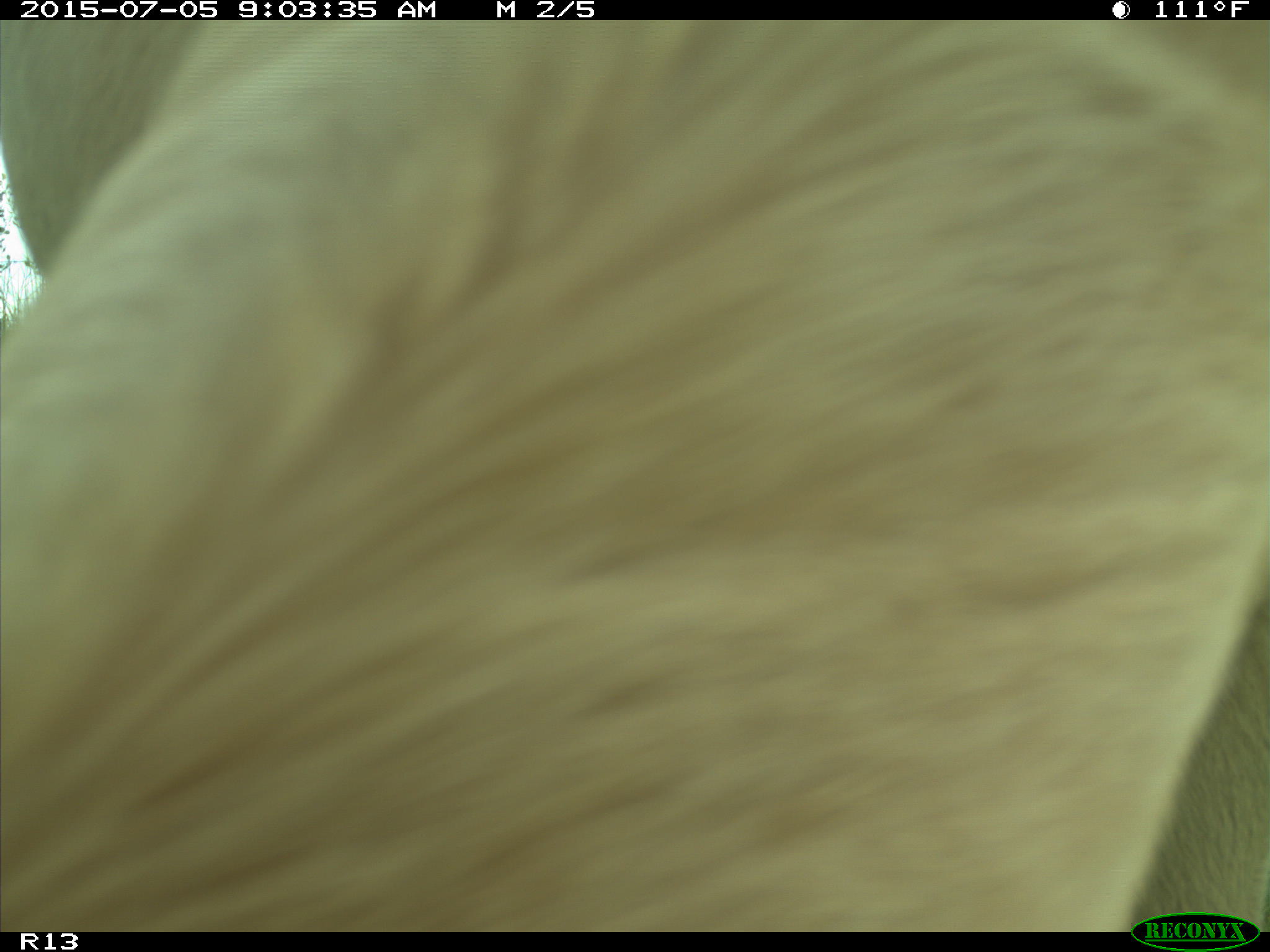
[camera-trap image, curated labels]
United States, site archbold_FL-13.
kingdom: Animalia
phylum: Chordata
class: Mammalia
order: Artiodactyla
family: Bovidae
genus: Bos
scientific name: Bos taurus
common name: domestic cow